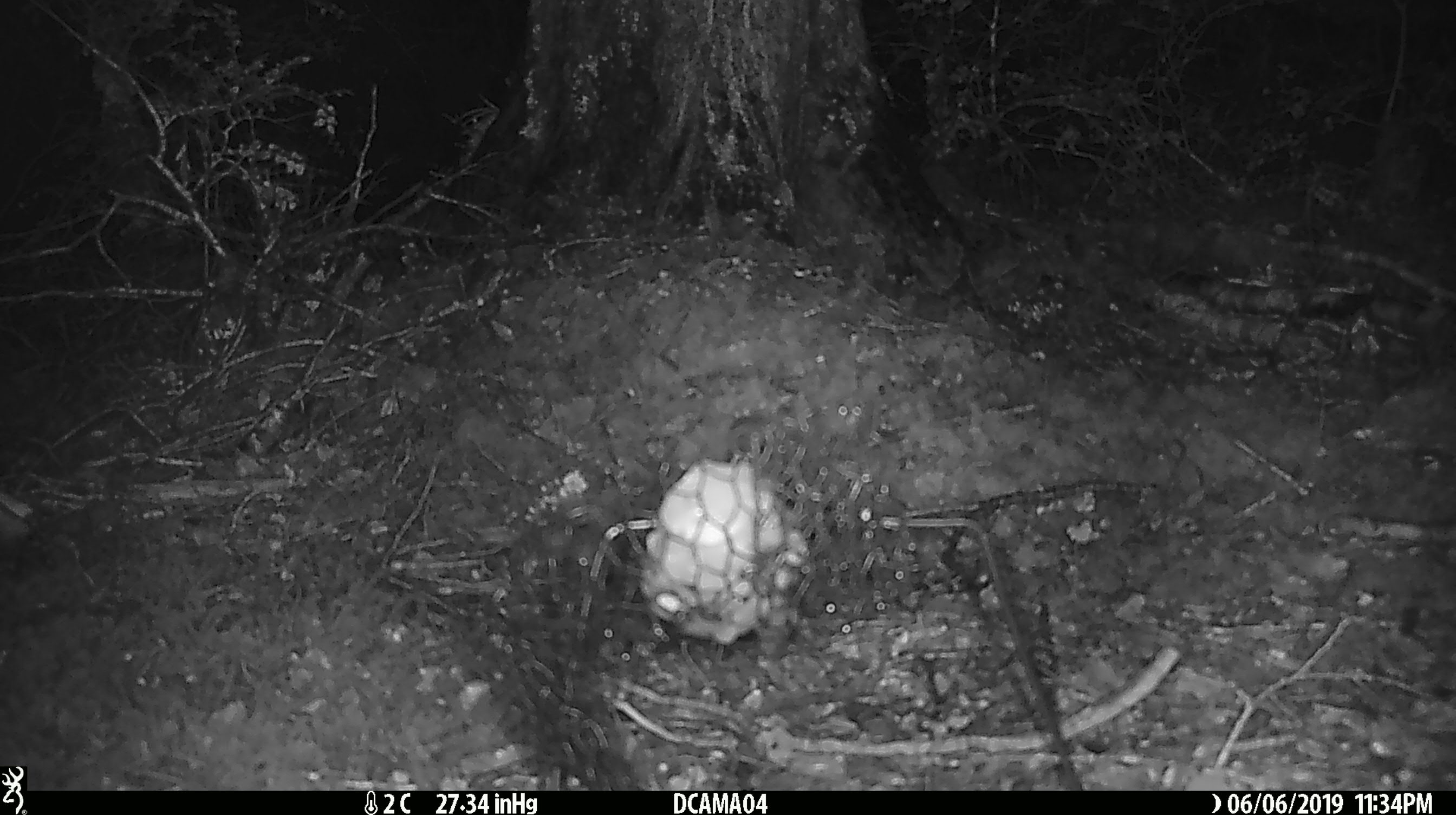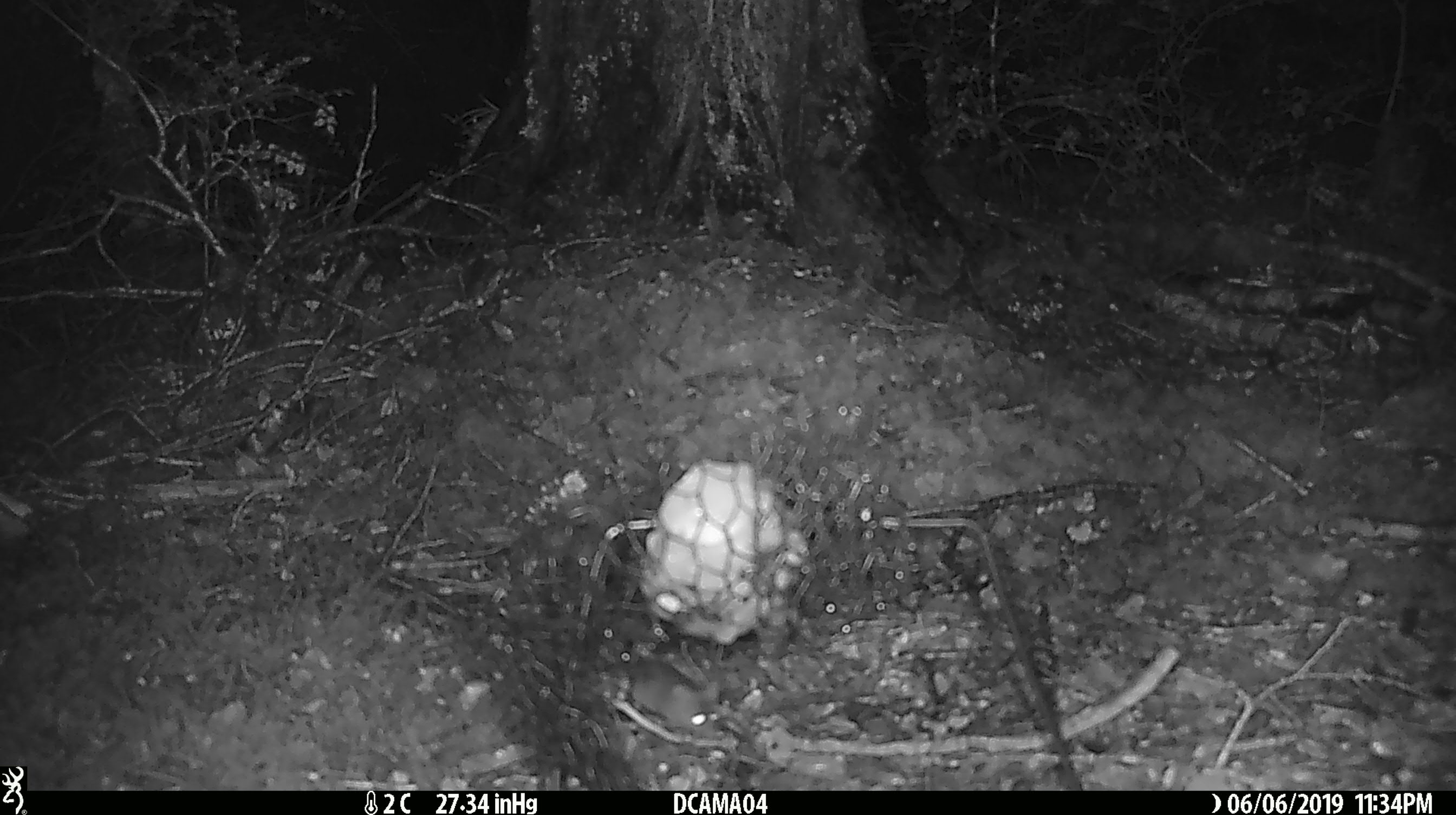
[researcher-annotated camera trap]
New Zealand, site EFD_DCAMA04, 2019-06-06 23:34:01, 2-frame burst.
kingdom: Animalia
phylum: Chordata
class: Mammalia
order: Rodentia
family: Muridae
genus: Mus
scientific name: Mus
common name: mouse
Mouse (Mus).